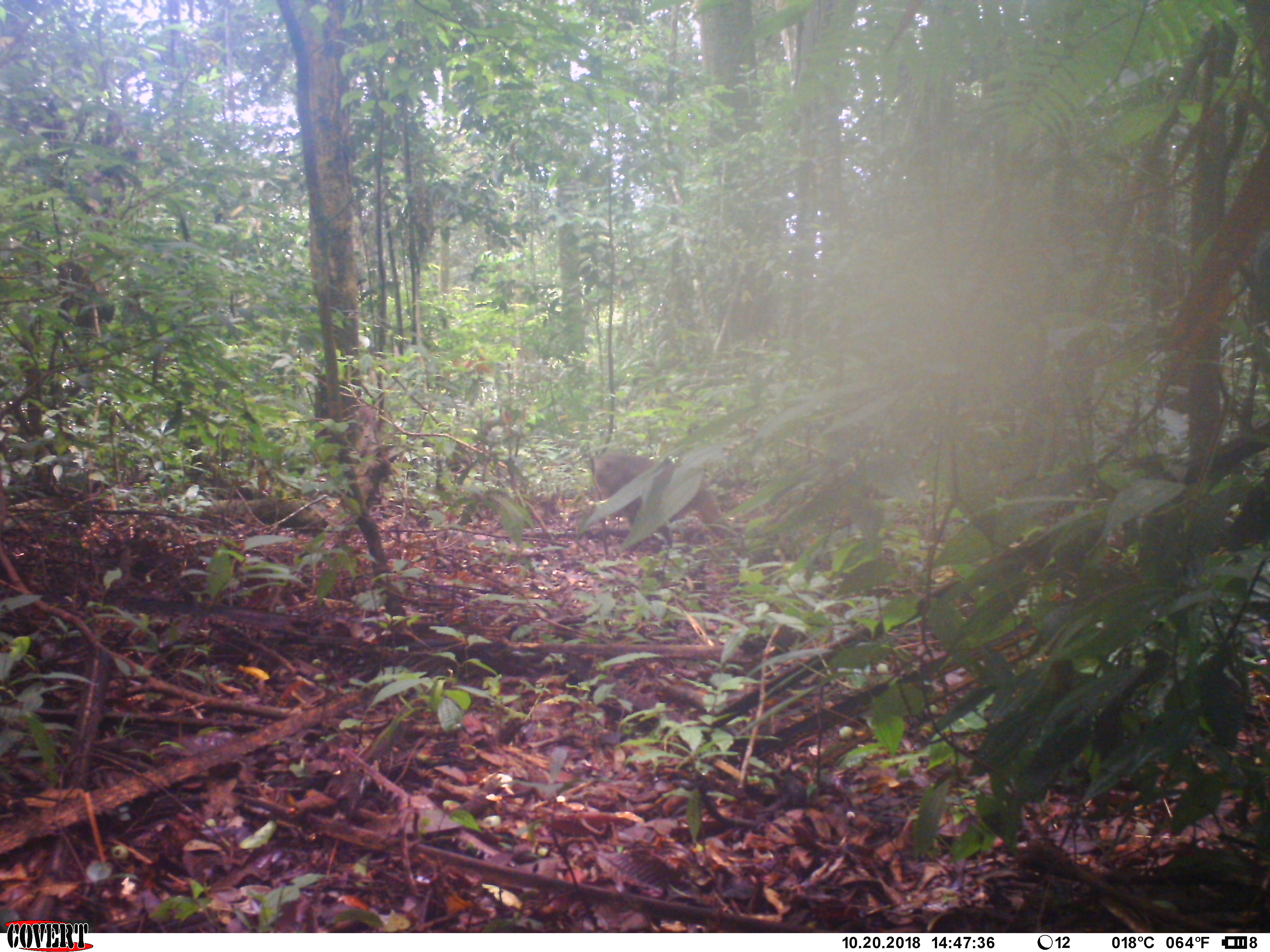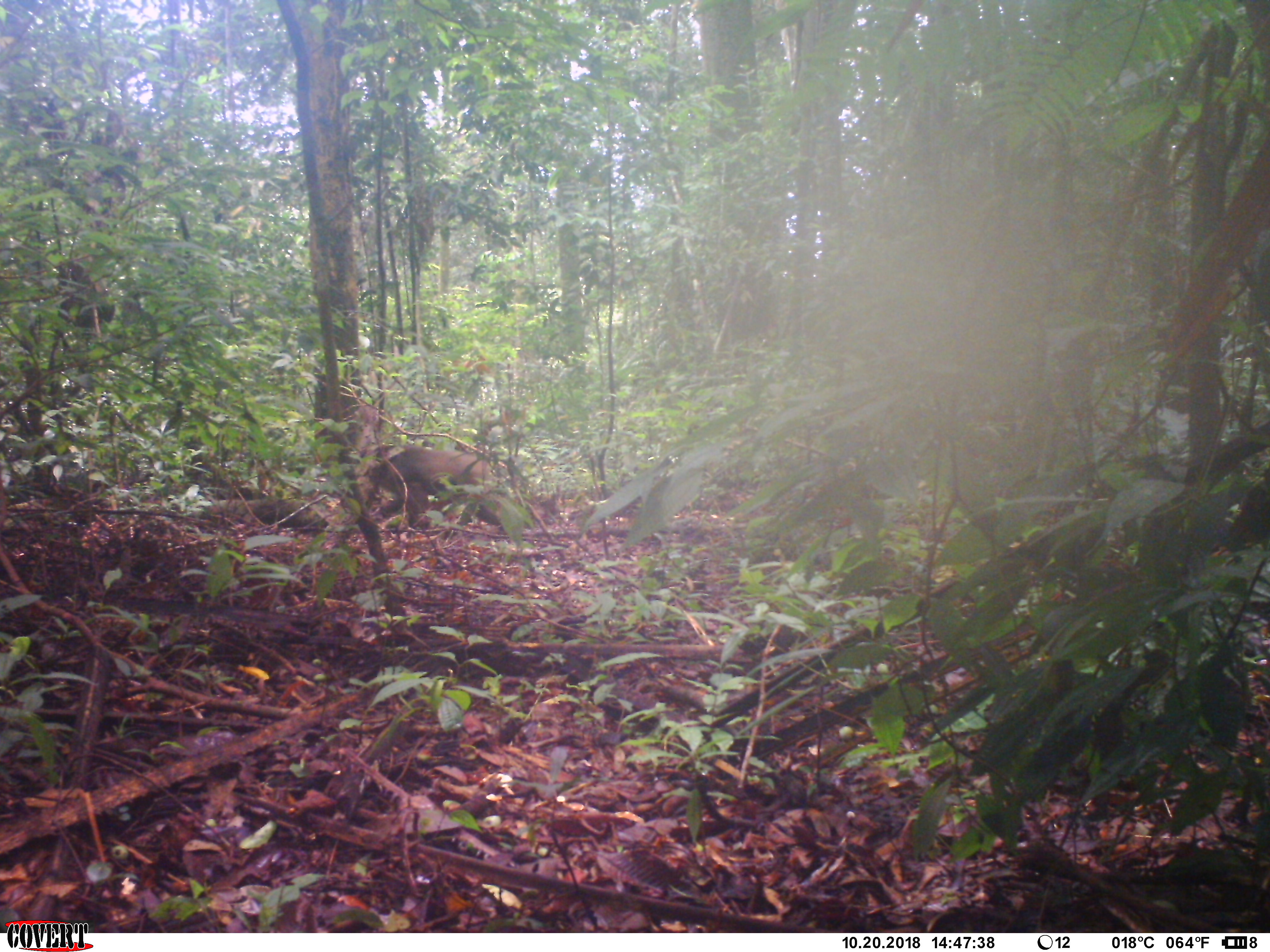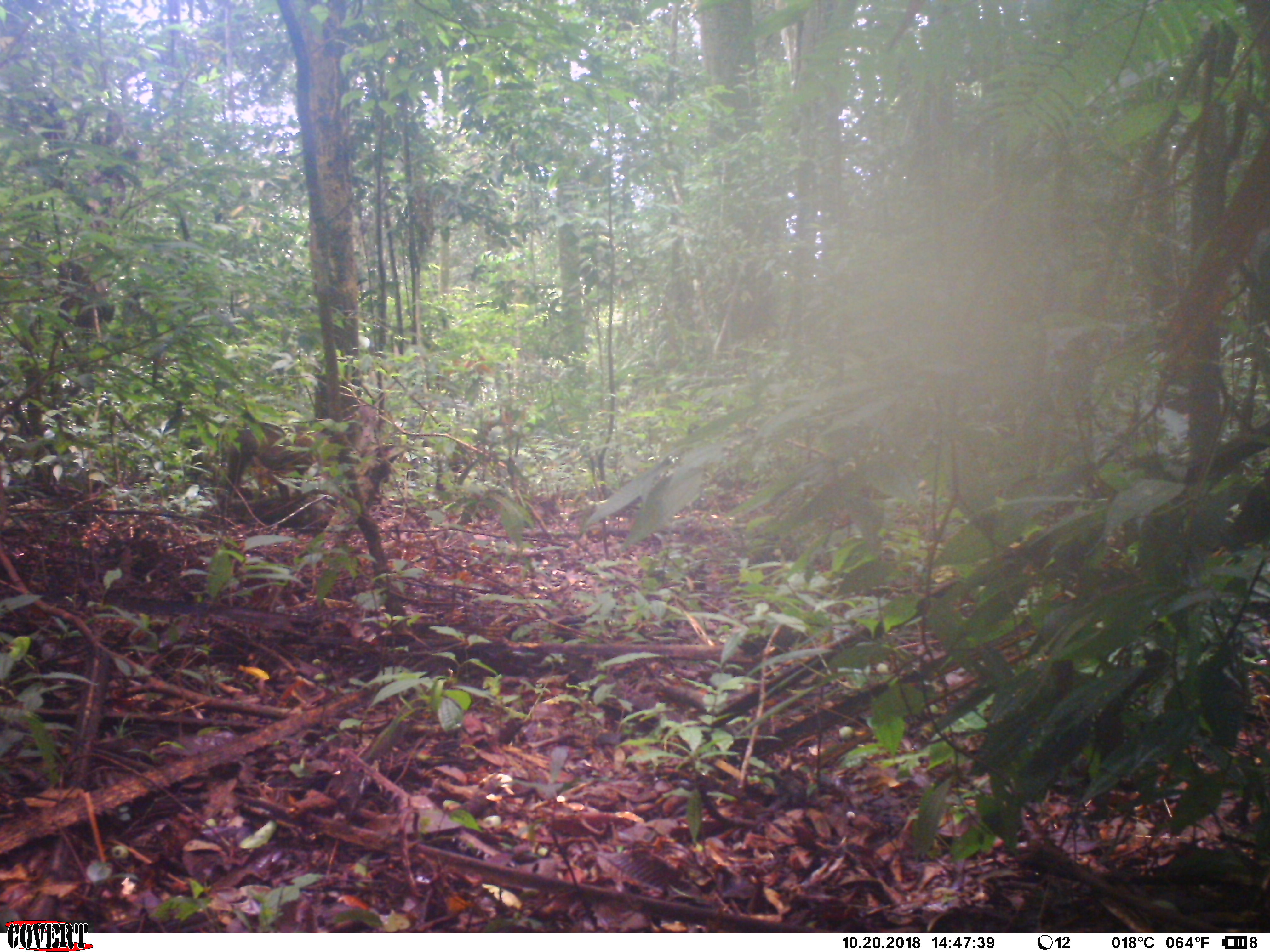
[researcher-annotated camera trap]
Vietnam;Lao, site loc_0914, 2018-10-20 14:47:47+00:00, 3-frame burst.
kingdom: Animalia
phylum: Chordata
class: Mammalia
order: Primates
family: Cercopithecidae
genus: Macaca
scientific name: Macaca arctoides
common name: stump-tailed macaque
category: stump tailed macaque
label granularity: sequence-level